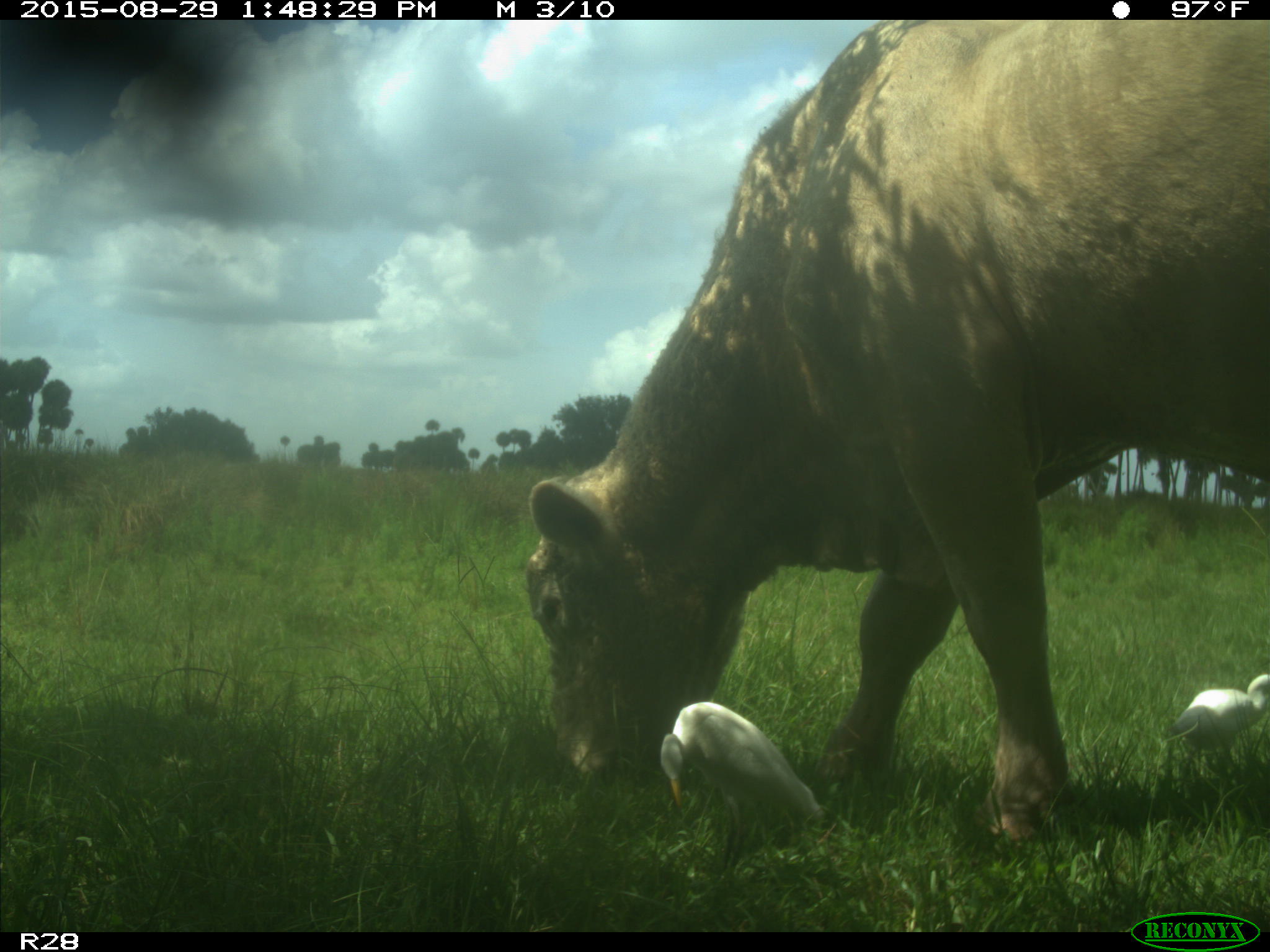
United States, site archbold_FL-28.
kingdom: Animalia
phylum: Chordata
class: Mammalia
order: Artiodactyla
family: Bovidae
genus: Bos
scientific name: Bos taurus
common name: domestic cow